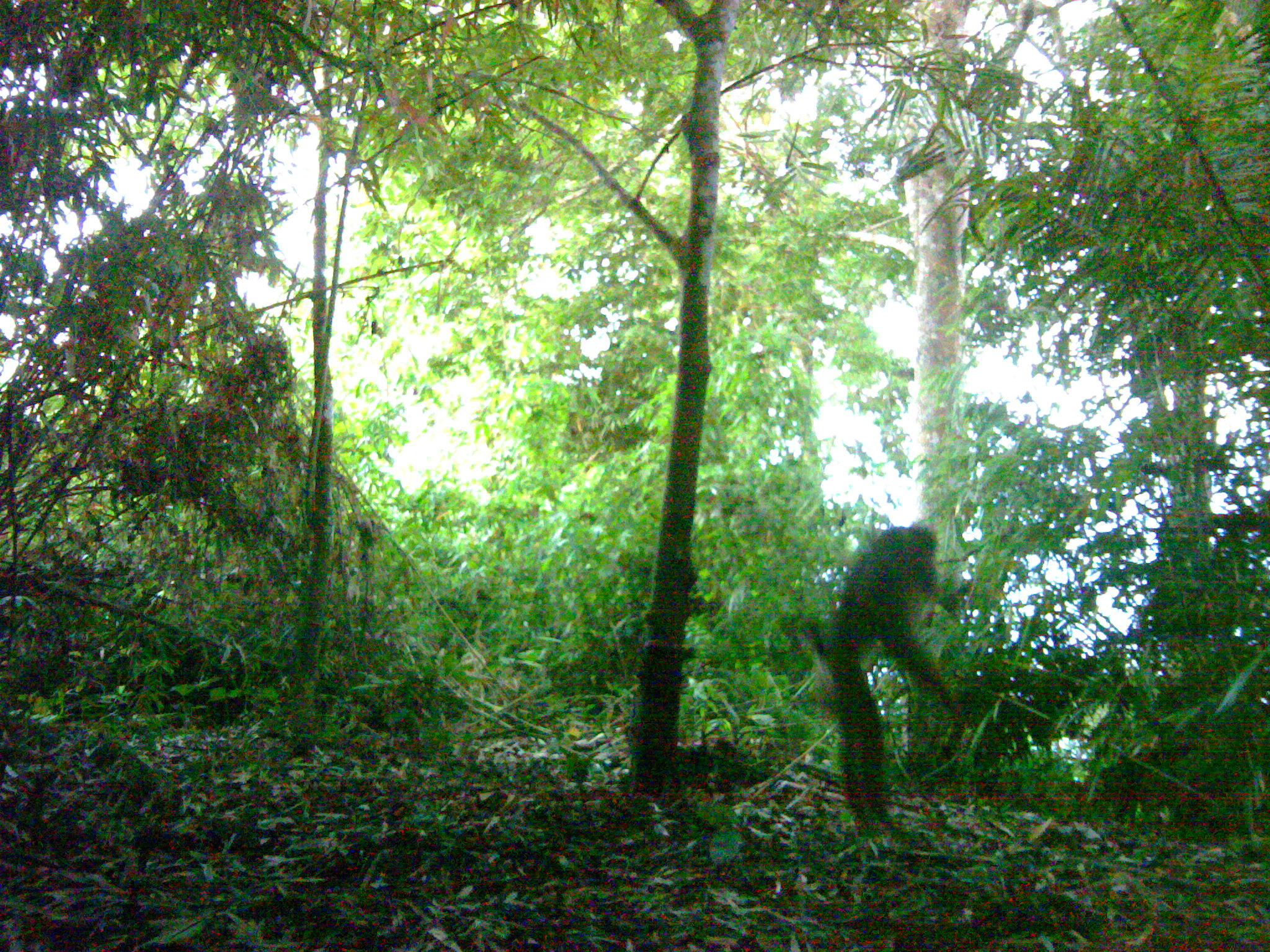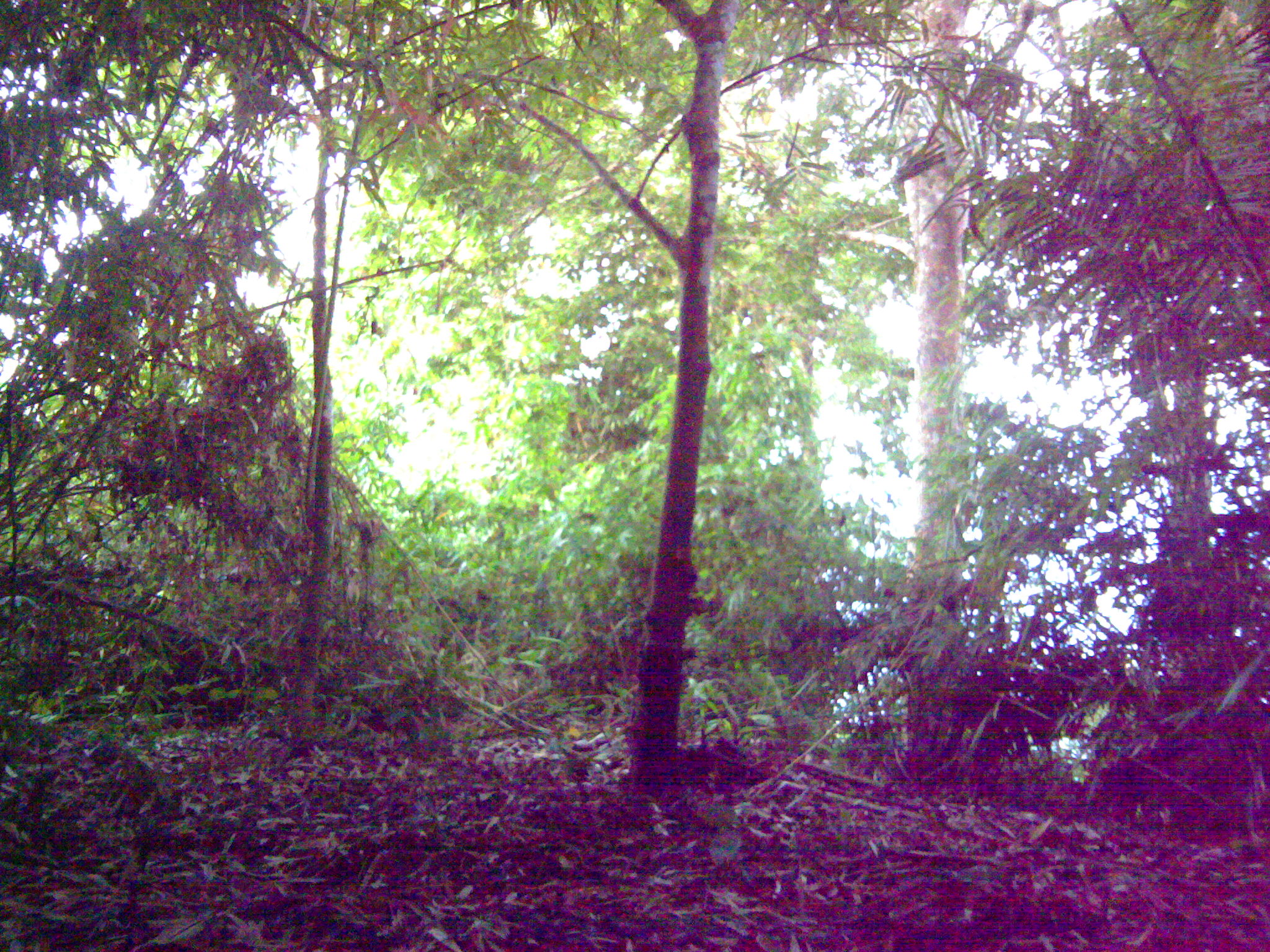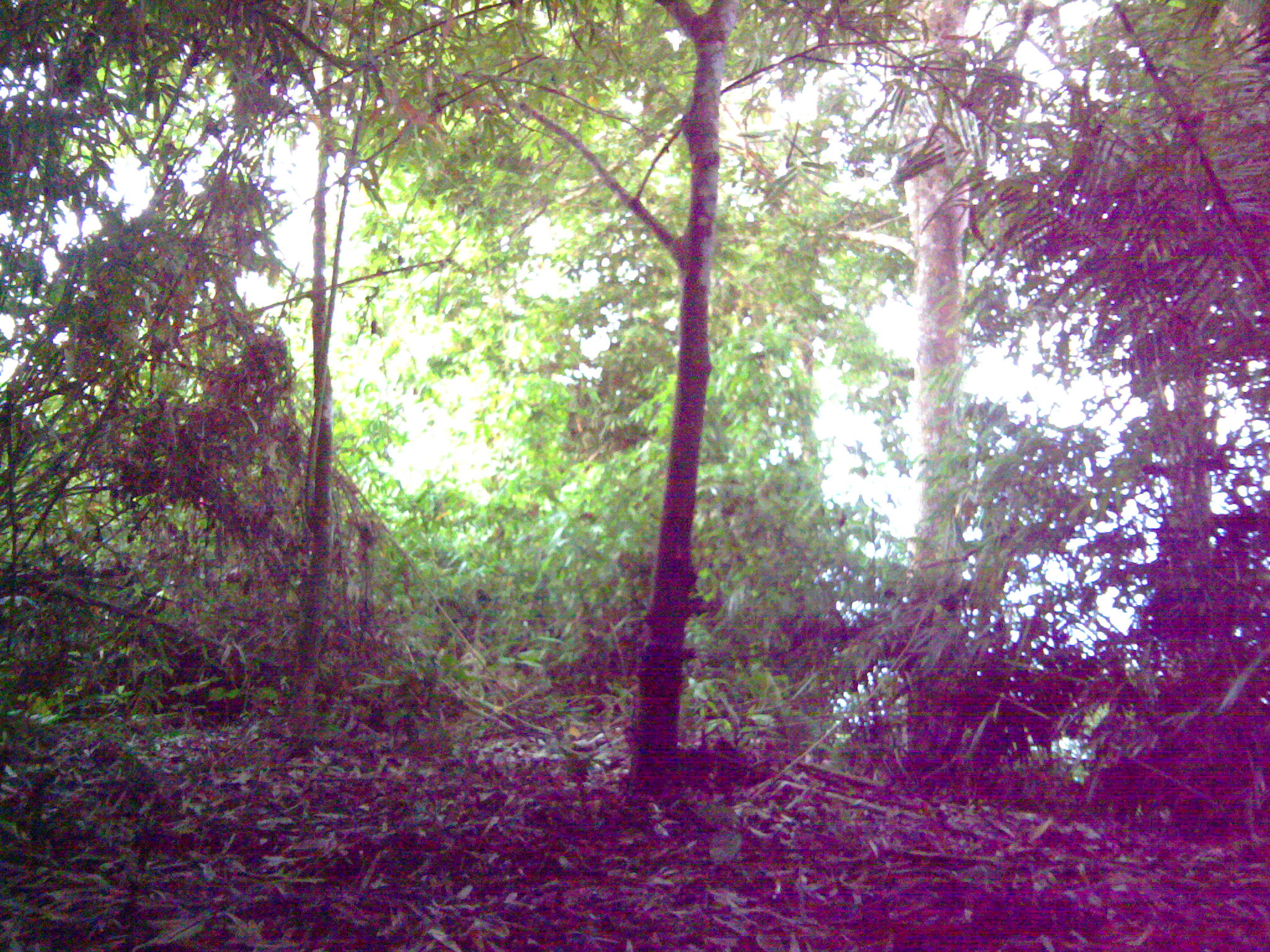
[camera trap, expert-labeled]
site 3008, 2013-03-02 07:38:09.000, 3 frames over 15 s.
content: unidentified animal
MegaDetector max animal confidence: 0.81